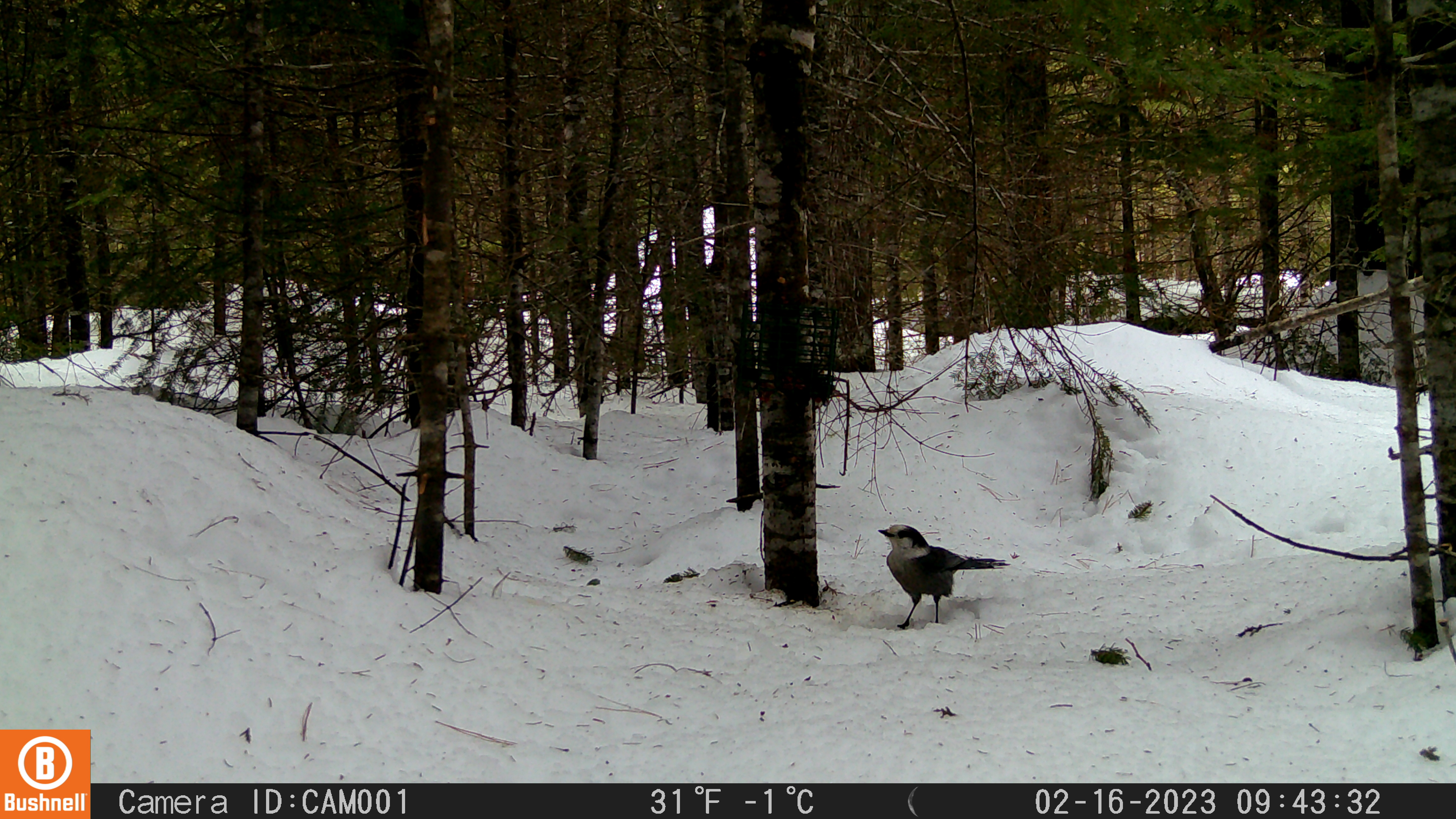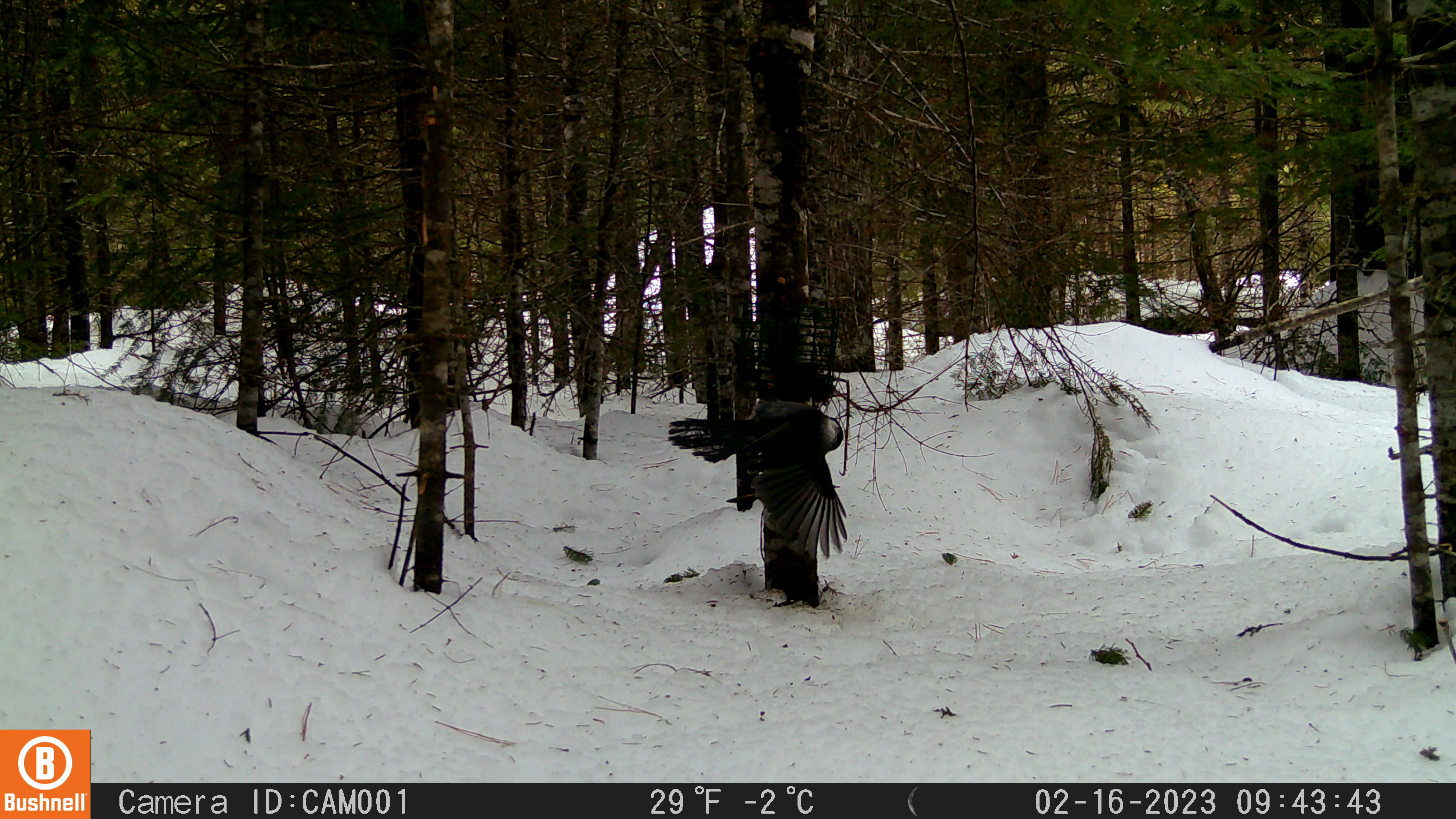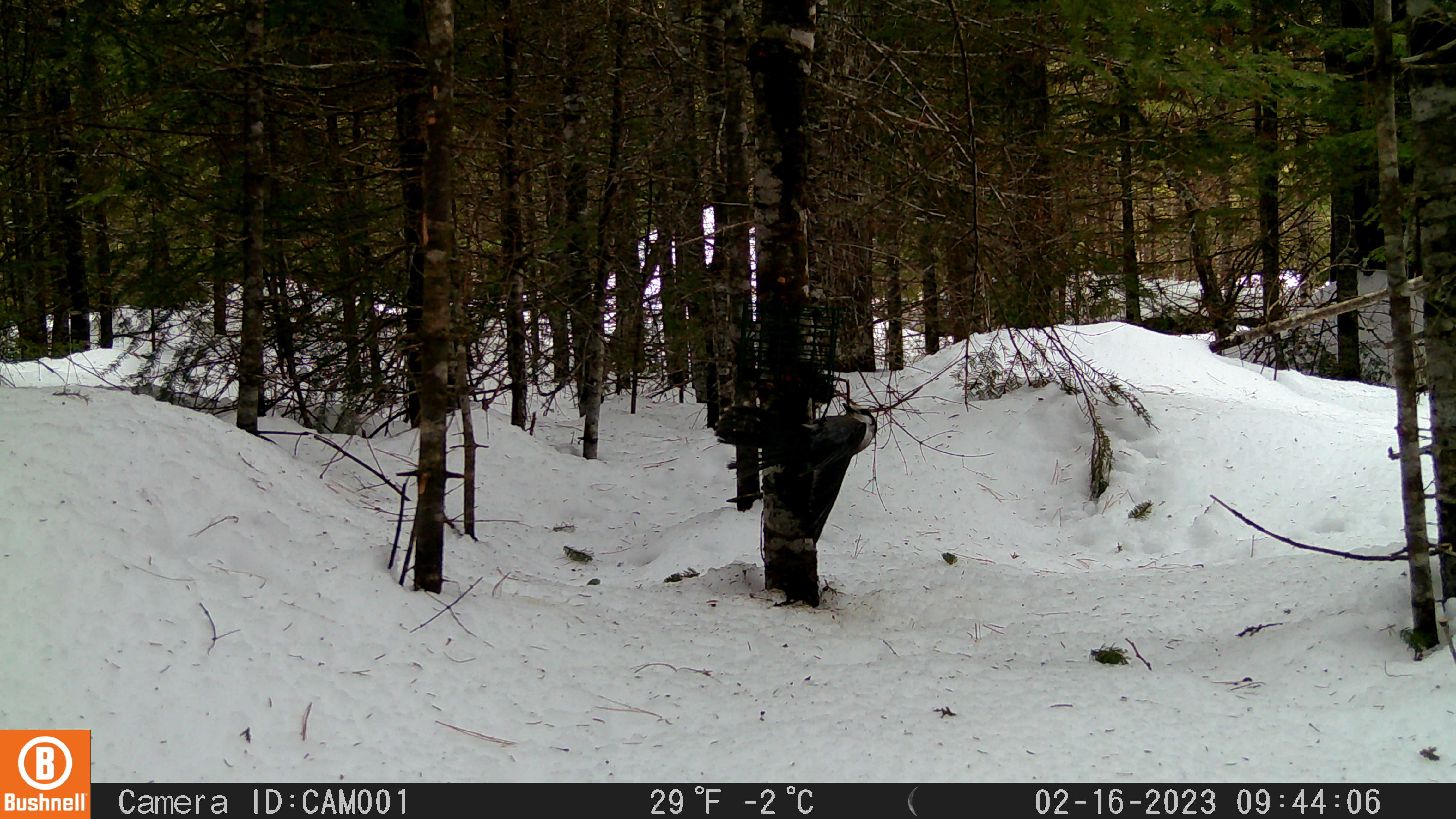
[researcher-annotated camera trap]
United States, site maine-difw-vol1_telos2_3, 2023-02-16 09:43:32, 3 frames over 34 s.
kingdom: Animalia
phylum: Chordata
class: Aves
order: Passeriformes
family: Corvidae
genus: Perisoreus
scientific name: Perisoreus canadensis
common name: canada jay